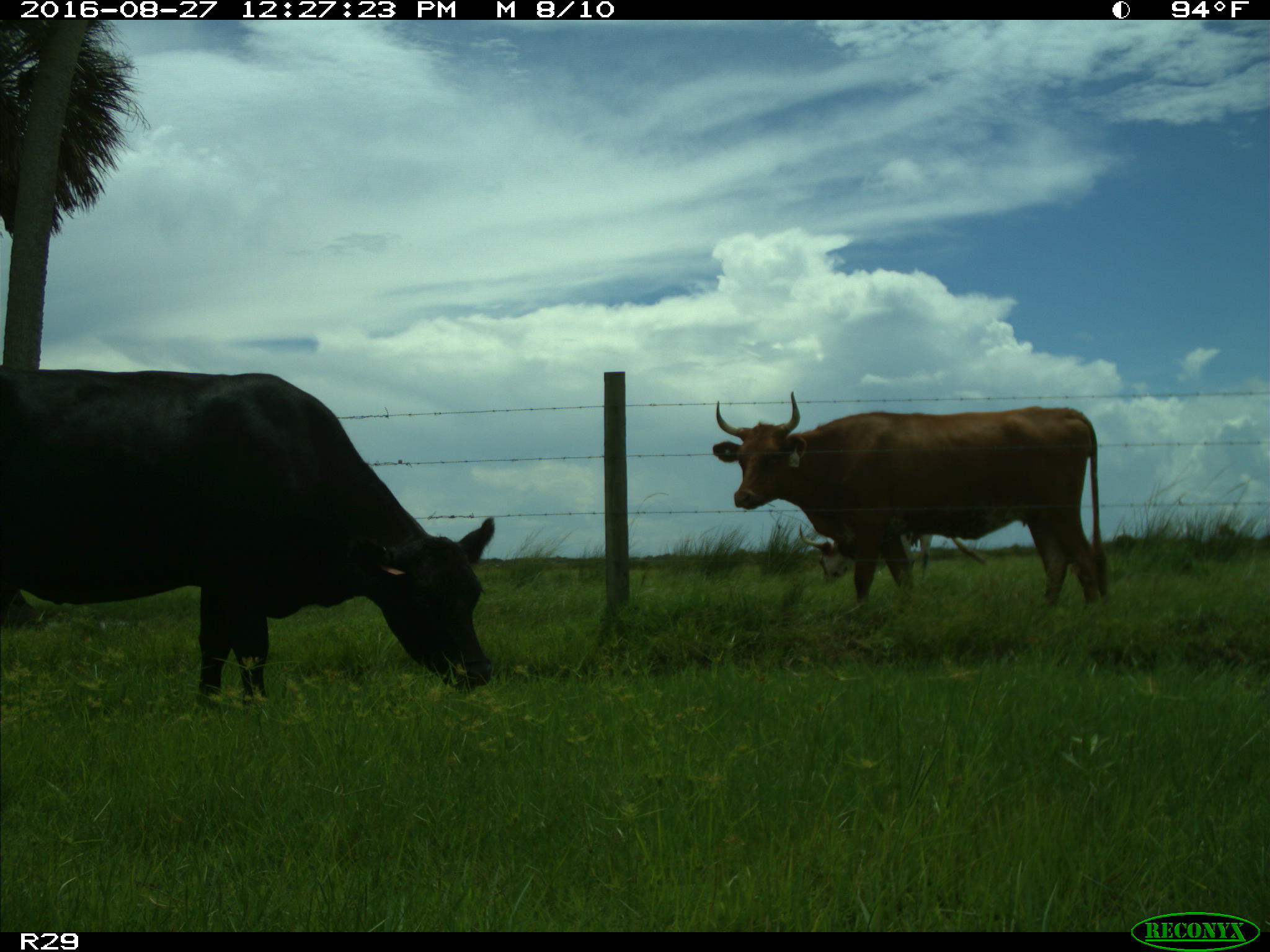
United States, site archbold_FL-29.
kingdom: Animalia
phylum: Chordata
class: Mammalia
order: Artiodactyla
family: Bovidae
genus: Bos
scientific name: Bos taurus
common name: domestic cow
Bos taurus (domestic cow).